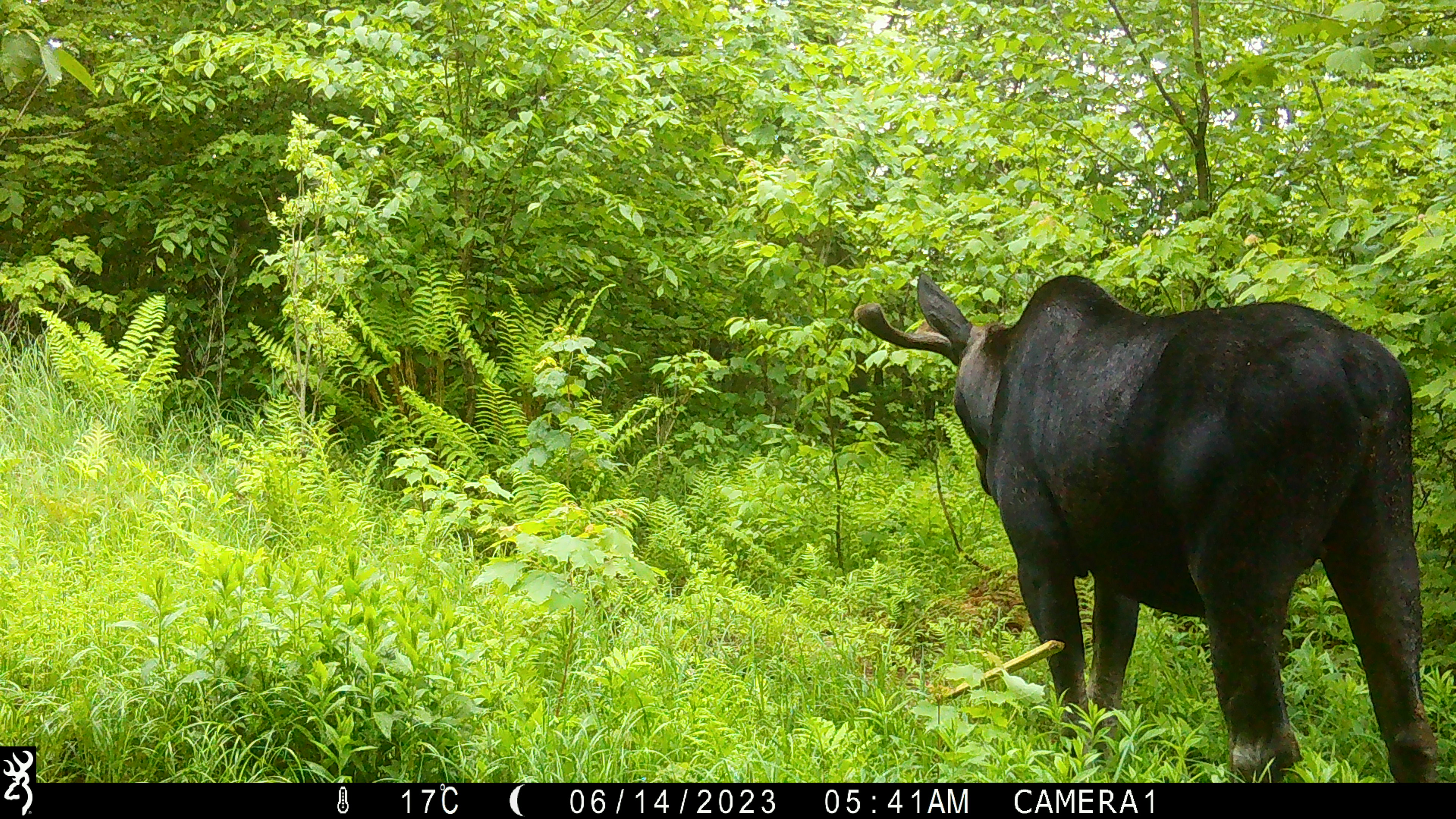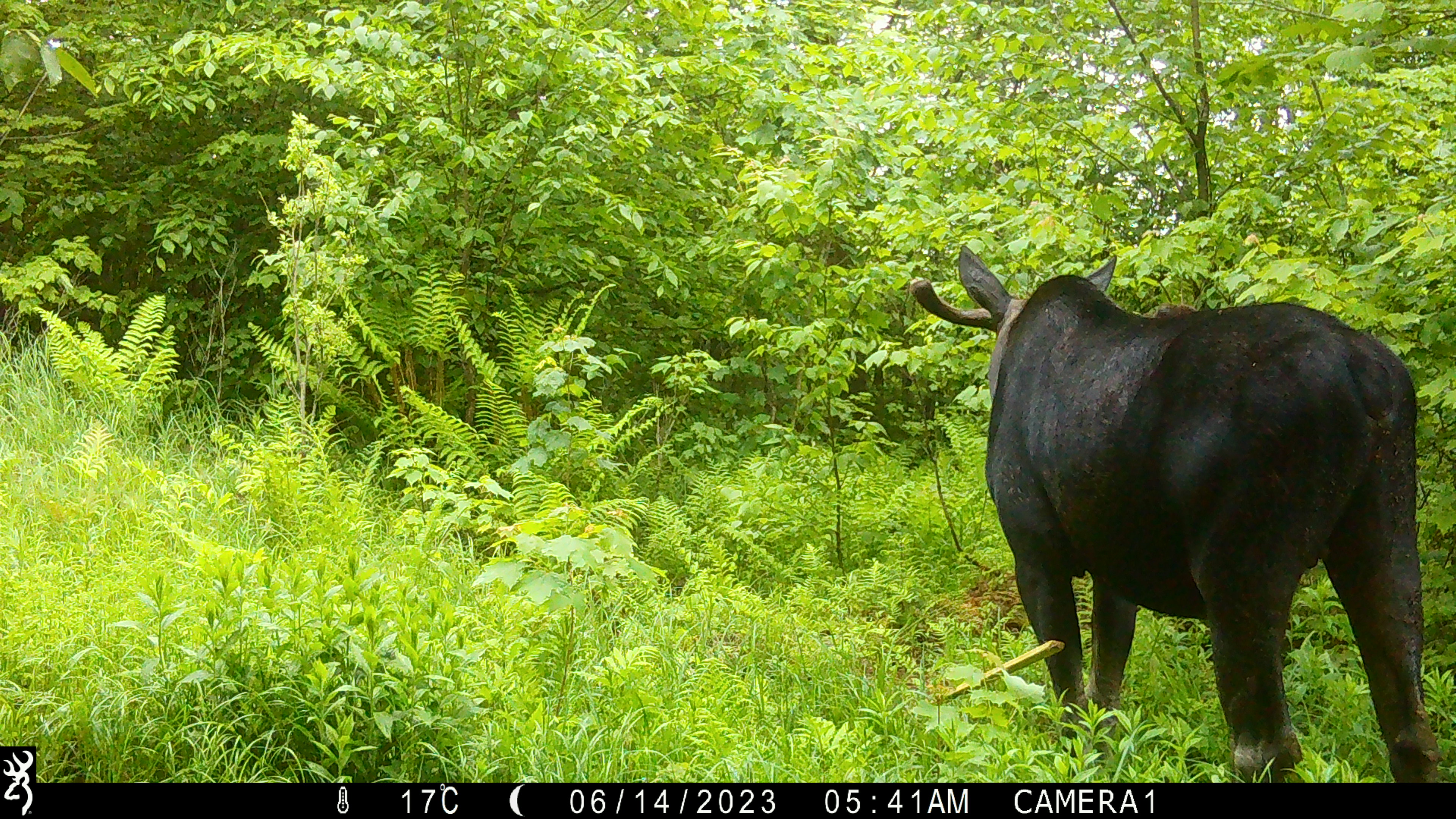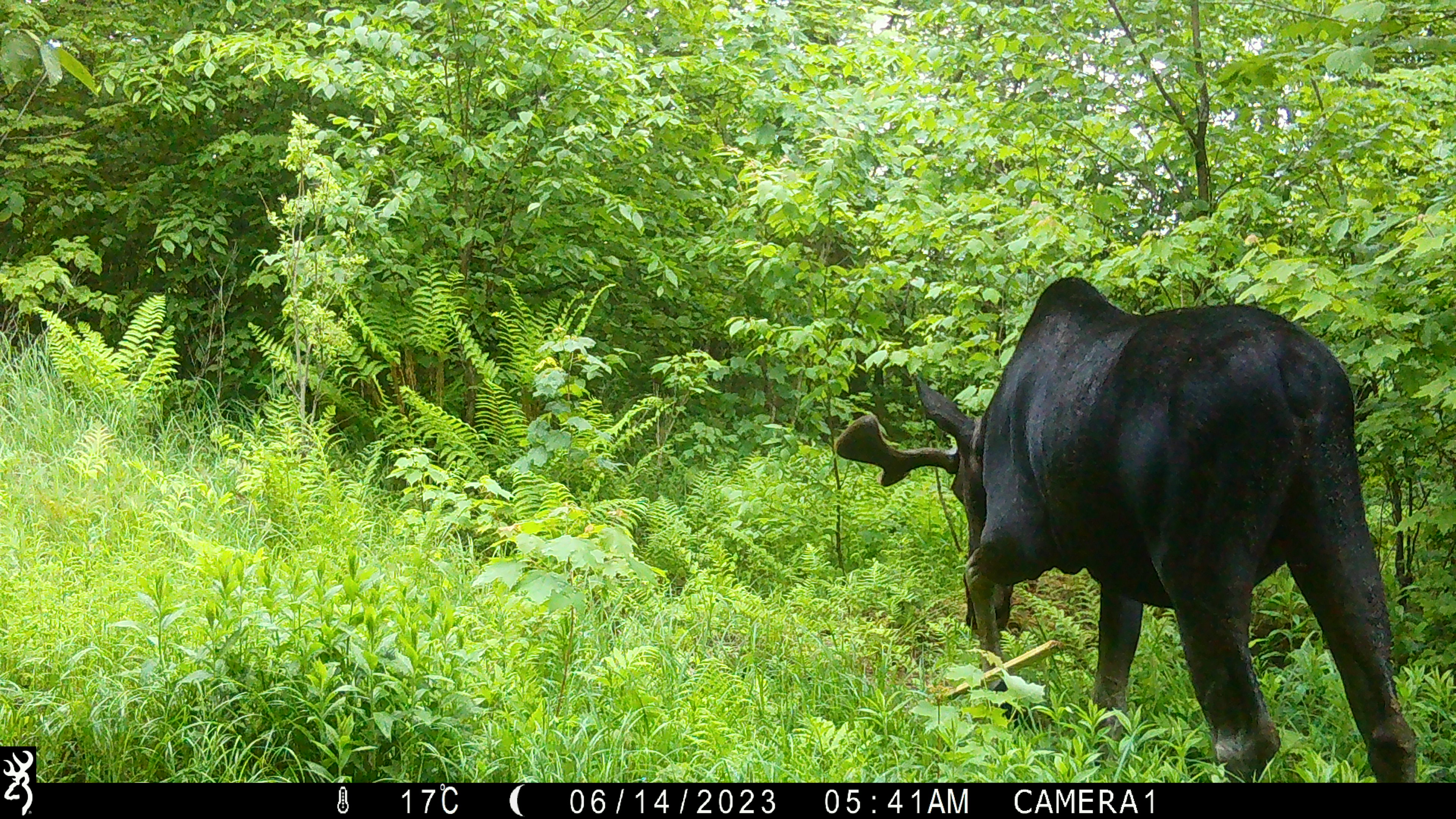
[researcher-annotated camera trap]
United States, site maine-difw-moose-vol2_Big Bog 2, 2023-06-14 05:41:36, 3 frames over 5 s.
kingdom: Animalia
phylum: Chordata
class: Mammalia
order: Artiodactyla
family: Cervidae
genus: Alces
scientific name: Alces alces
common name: moose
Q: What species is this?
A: Moose (Alces alces).